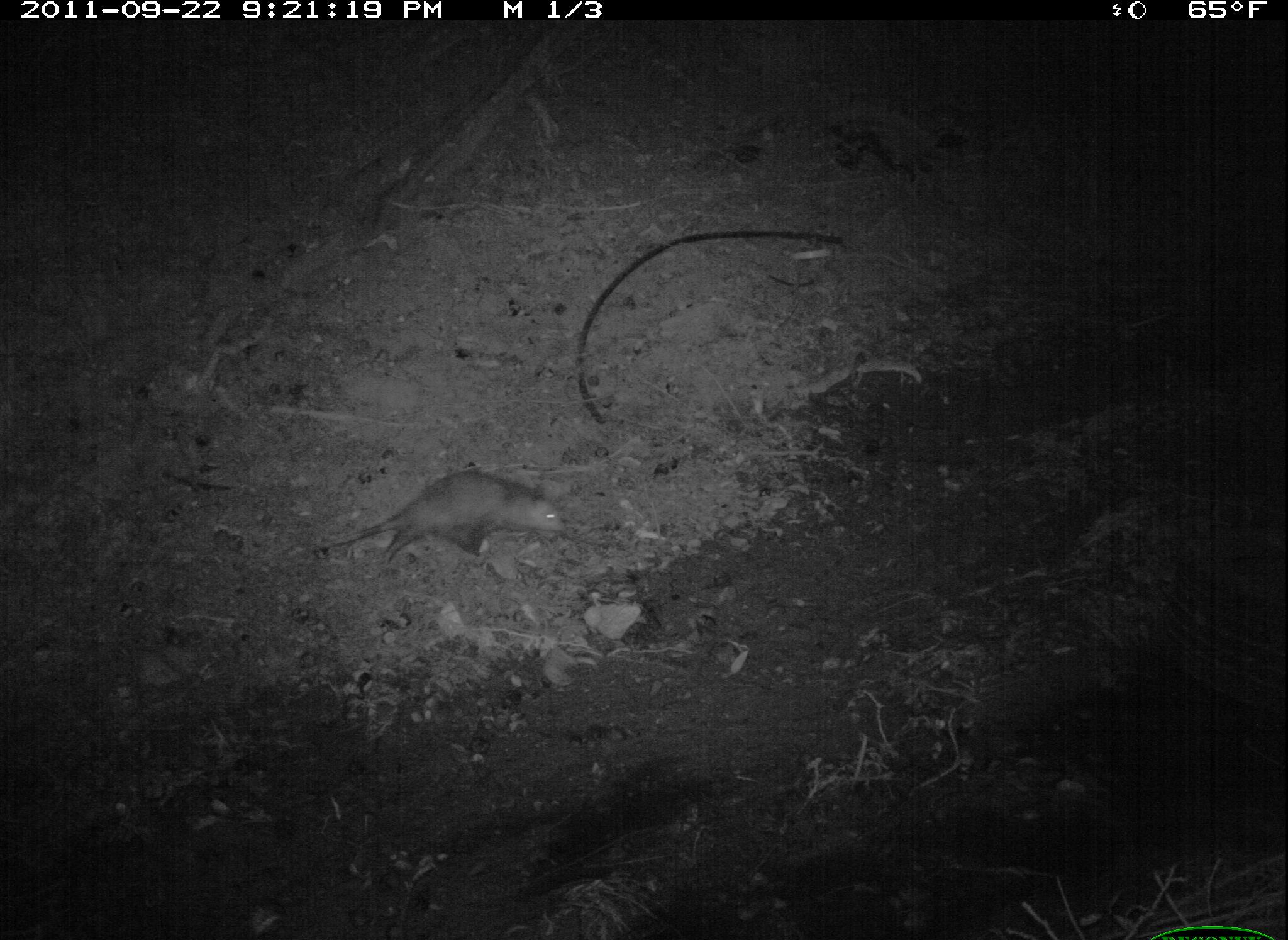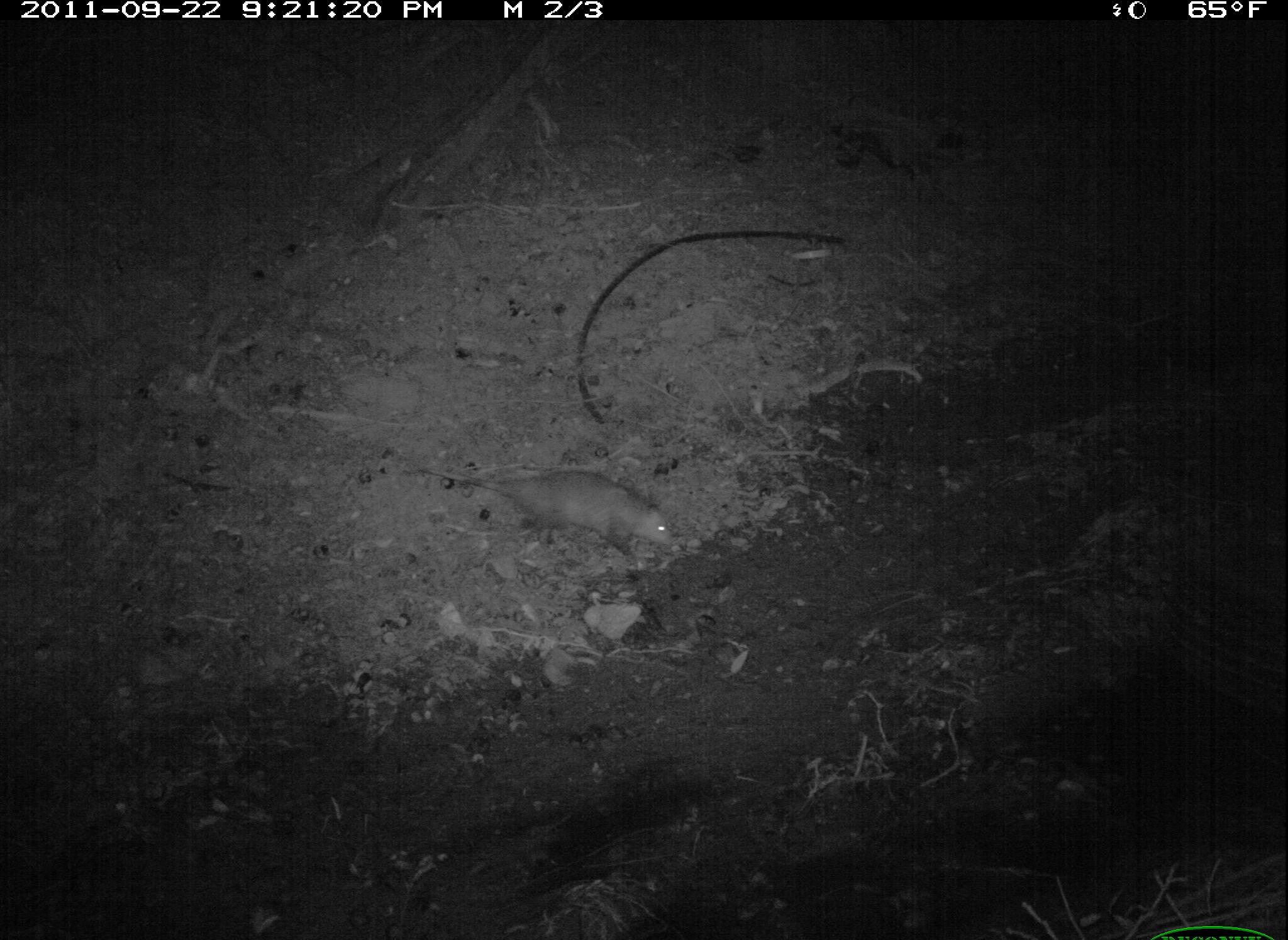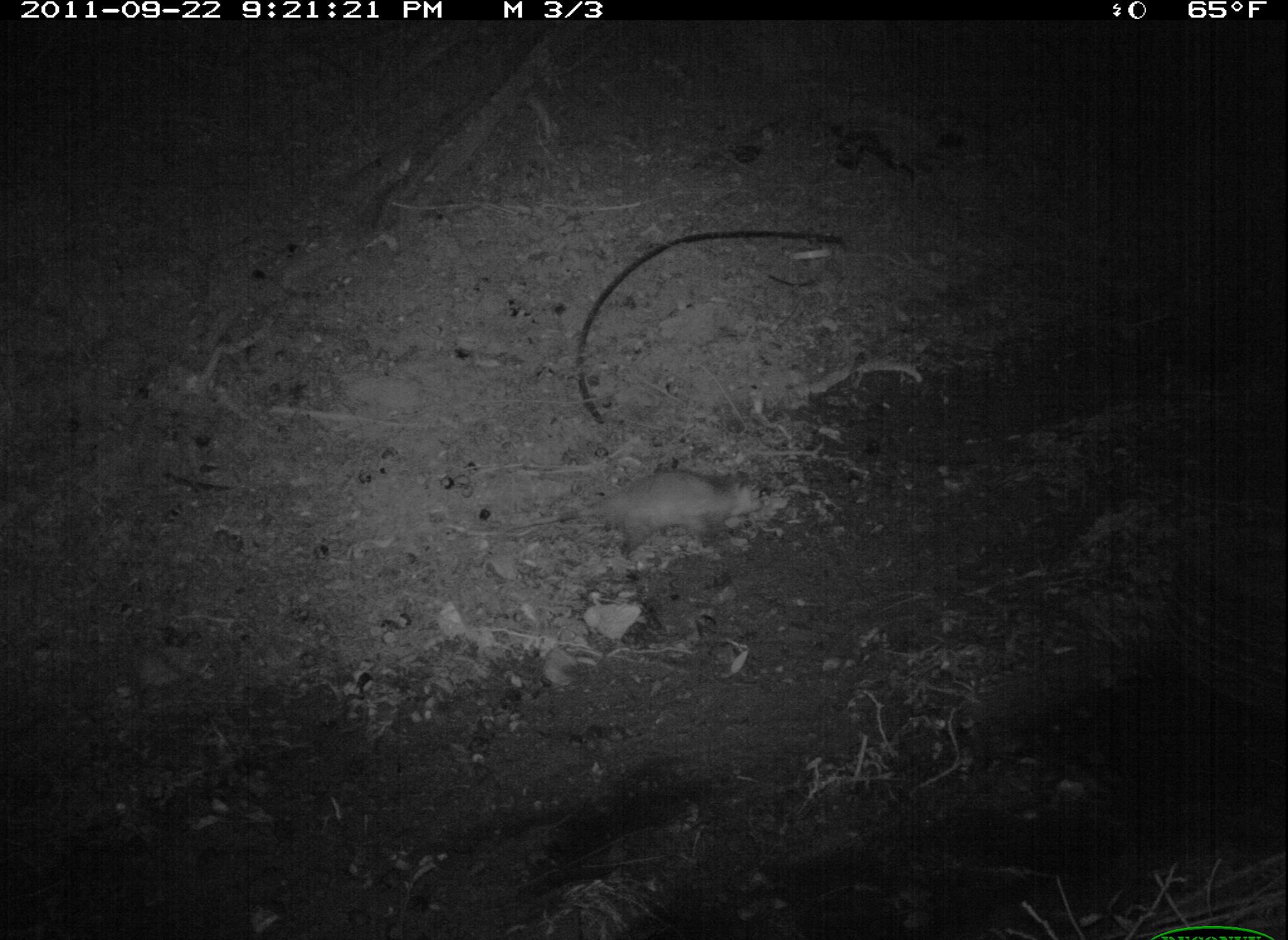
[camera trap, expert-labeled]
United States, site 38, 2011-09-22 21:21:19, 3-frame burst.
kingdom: Animalia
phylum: Chordata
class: Mammalia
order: Didelphimorphia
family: Didelphidae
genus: Didelphis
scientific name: Didelphis virginiana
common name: virginia opossum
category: opossum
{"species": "opossum (virginia opossum) (Didelphis virginiana)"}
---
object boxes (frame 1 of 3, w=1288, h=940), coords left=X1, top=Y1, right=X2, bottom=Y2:
opossum: left=306, top=467, right=575, bottom=580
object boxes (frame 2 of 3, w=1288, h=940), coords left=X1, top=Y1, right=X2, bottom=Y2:
opossum: left=419, top=465, right=683, bottom=562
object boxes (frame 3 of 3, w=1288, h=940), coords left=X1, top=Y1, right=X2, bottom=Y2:
opossum: left=430, top=459, right=784, bottom=575